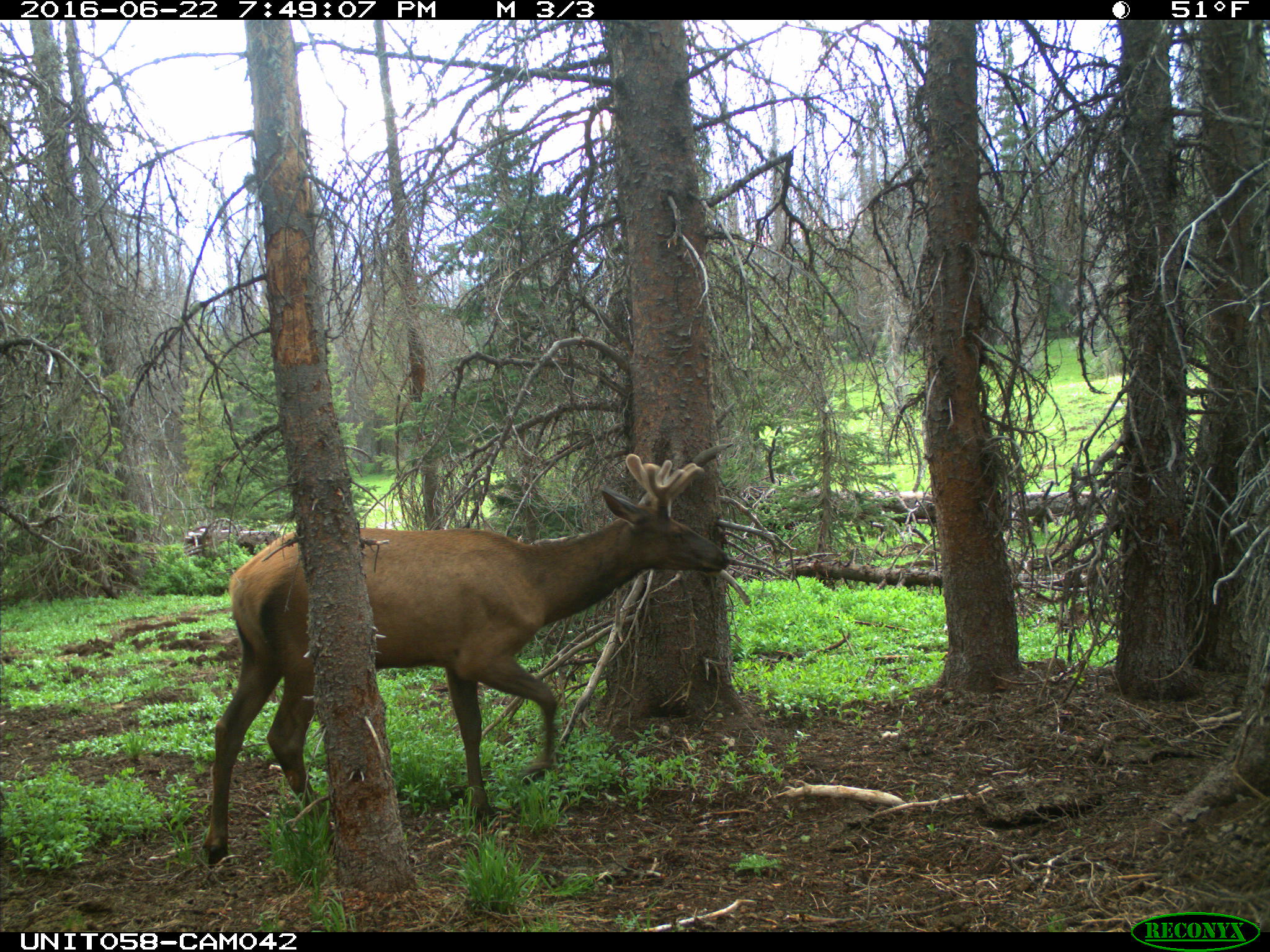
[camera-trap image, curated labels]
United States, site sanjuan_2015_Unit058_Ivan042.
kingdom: Animalia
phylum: Chordata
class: Mammalia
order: Artiodactyla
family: Cervidae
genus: Cervus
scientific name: Cervus elaphus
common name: red deer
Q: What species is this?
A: Cervus elaphus (red deer).